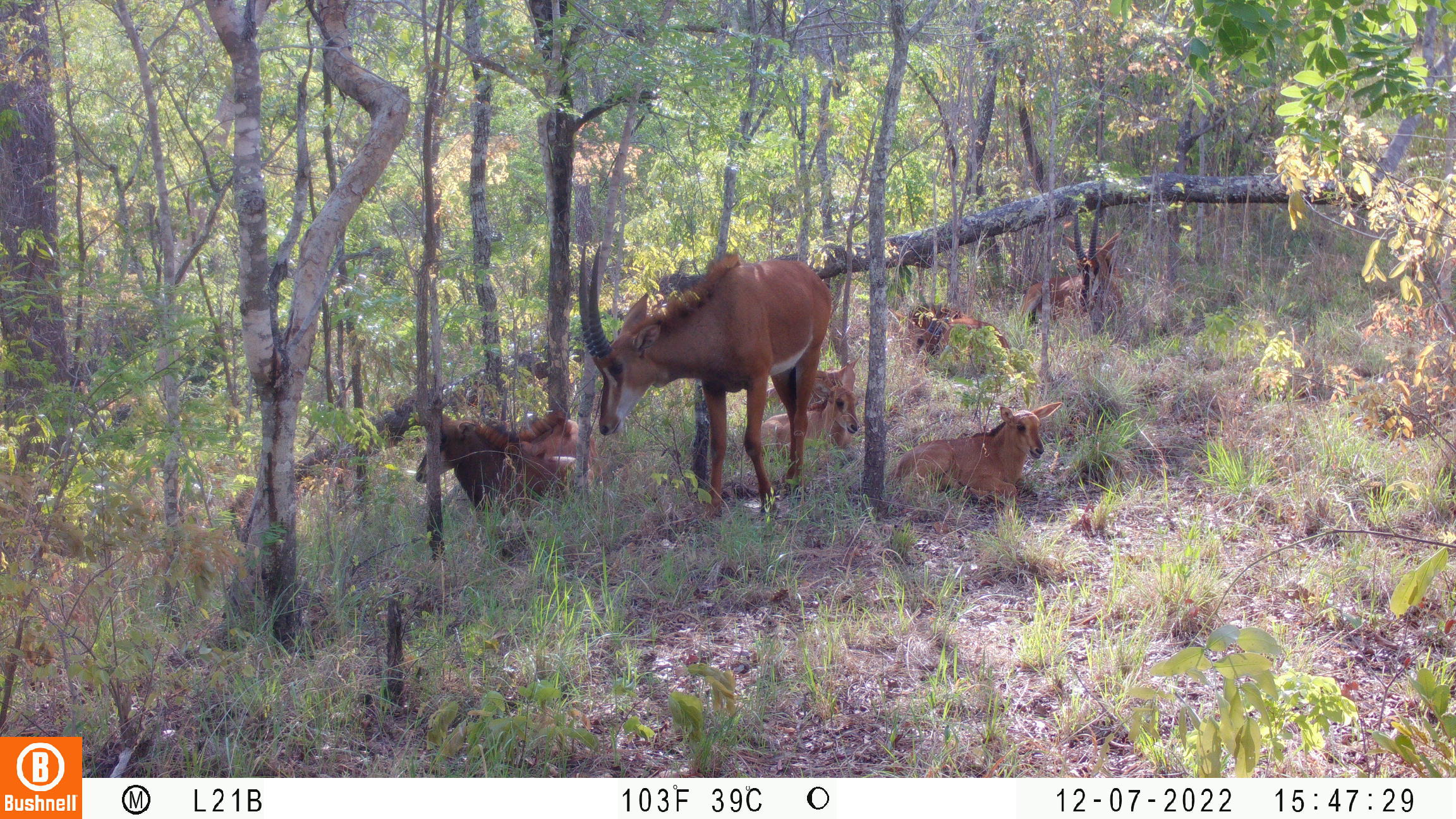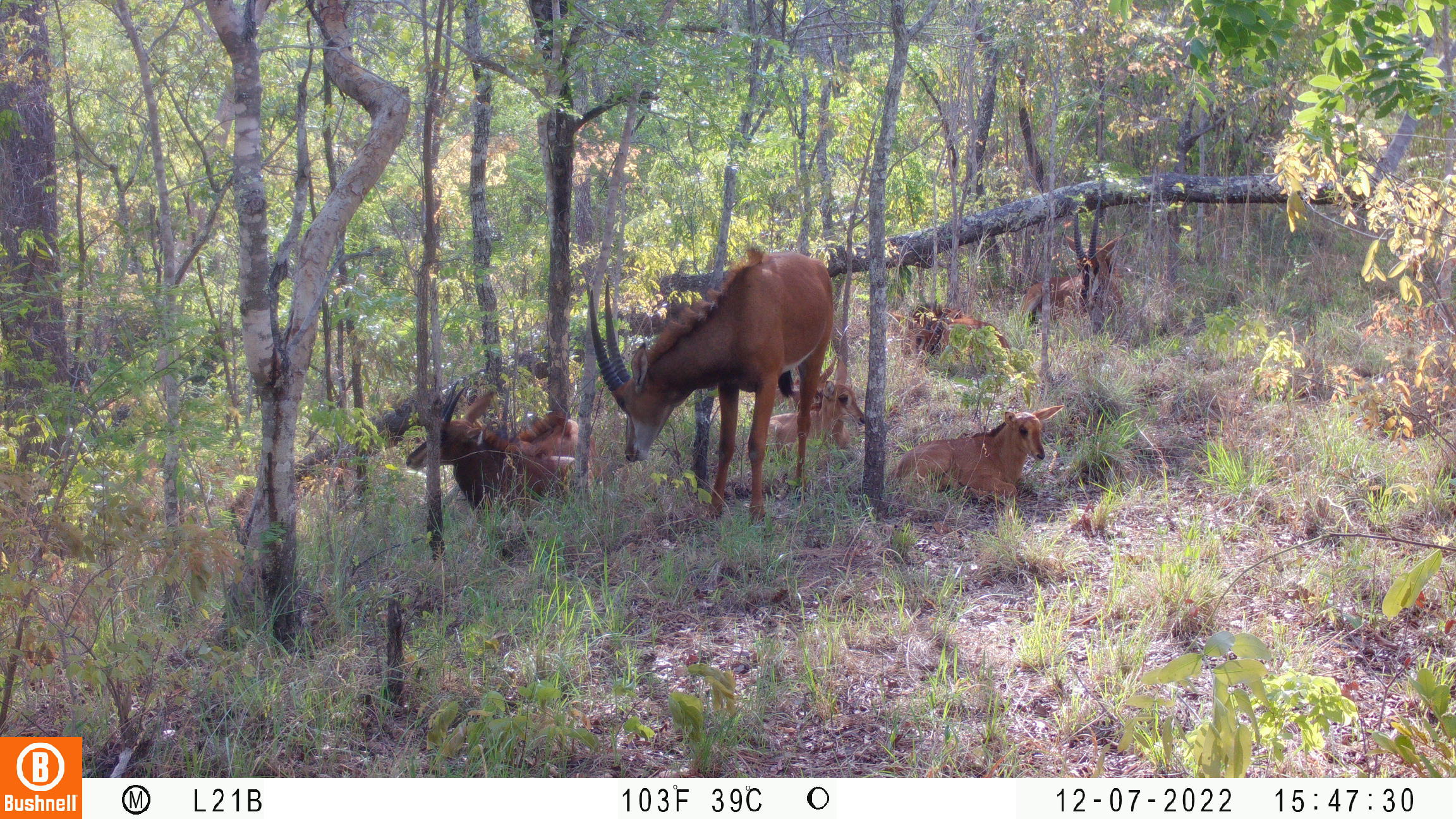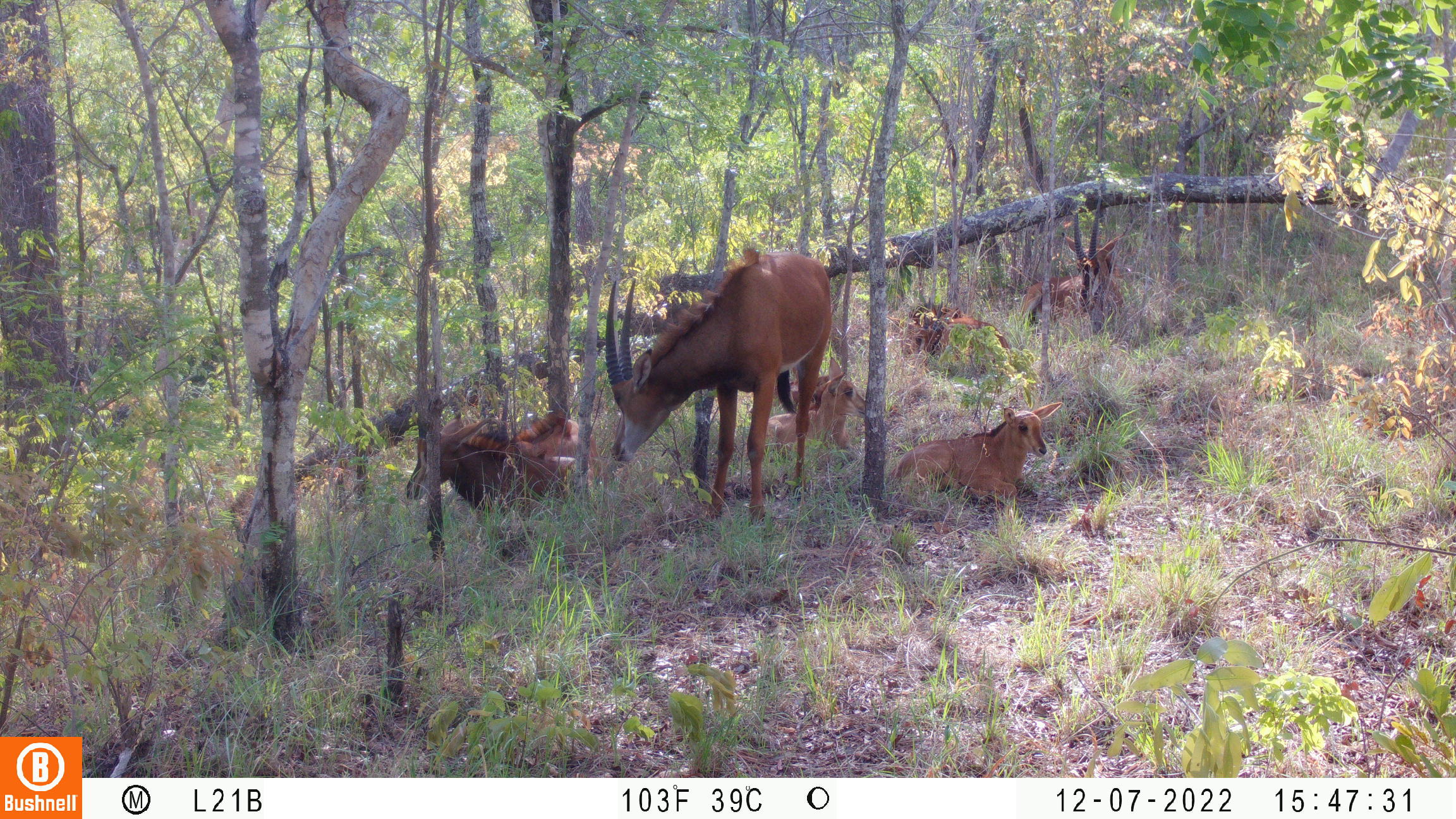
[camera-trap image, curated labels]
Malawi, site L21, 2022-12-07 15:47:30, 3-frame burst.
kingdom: Animalia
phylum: Chordata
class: Mammalia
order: Artiodactyla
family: Bovidae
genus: Hippotragus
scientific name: Hippotragus niger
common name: sable antelope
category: sable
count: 8